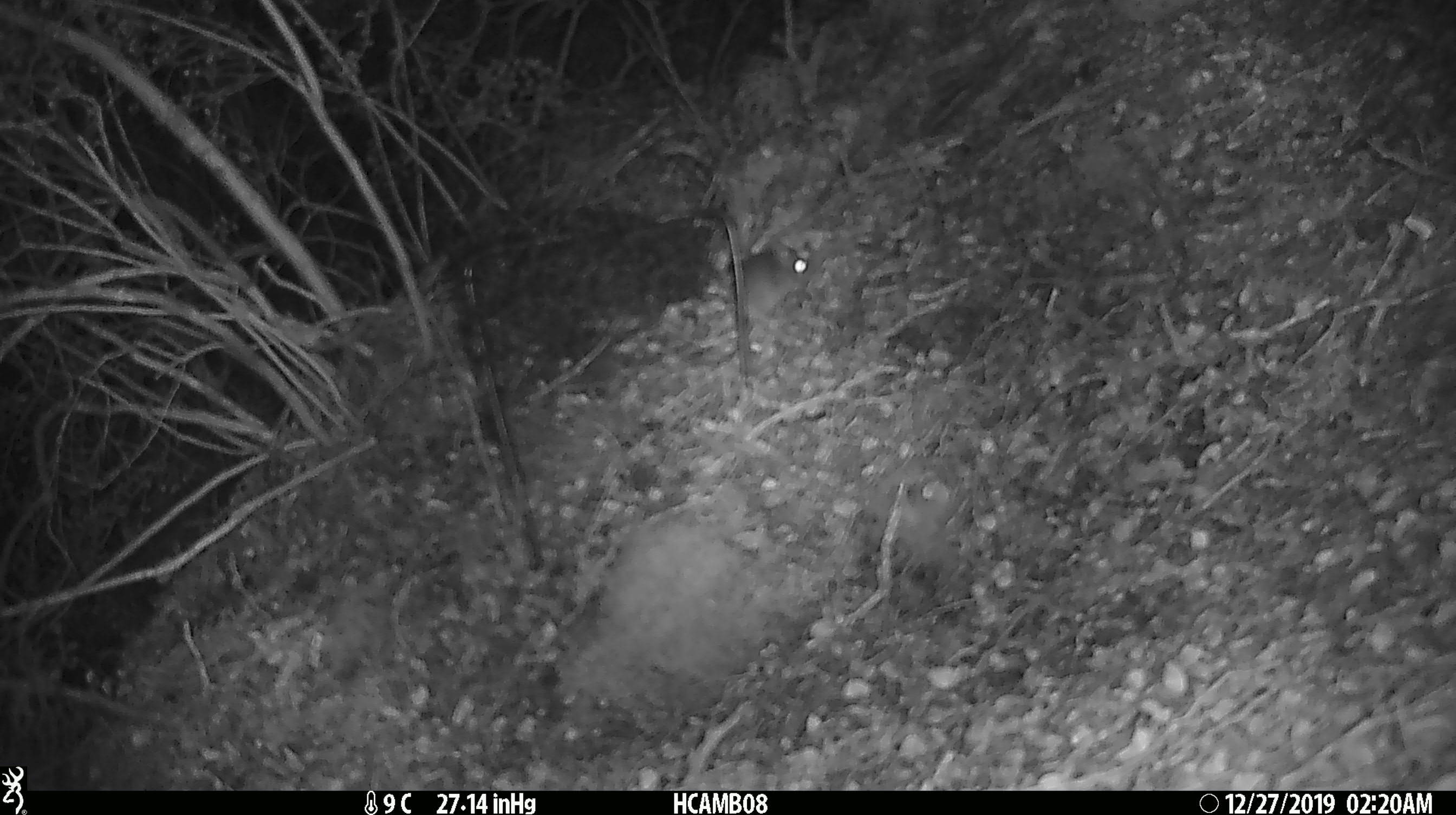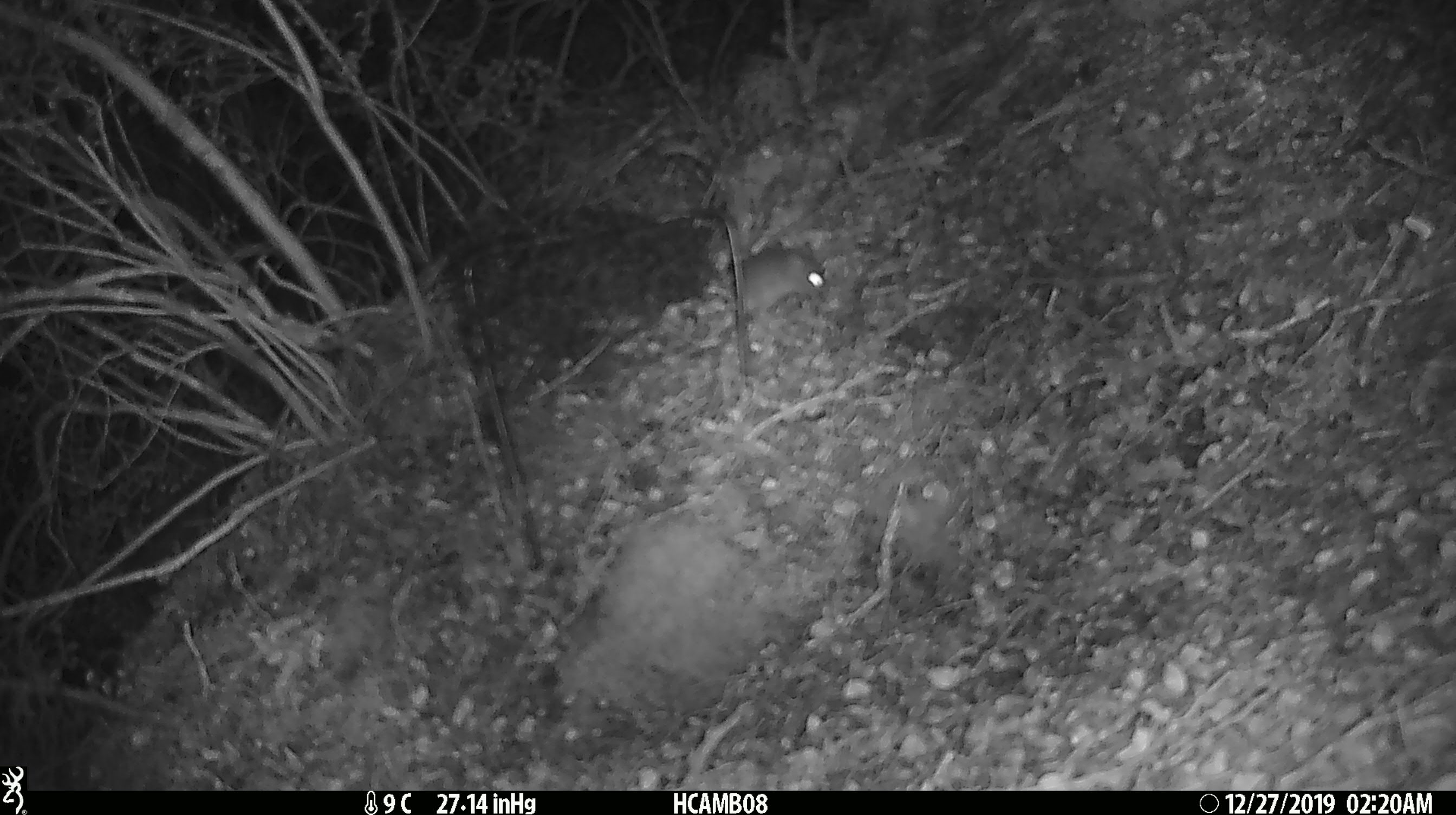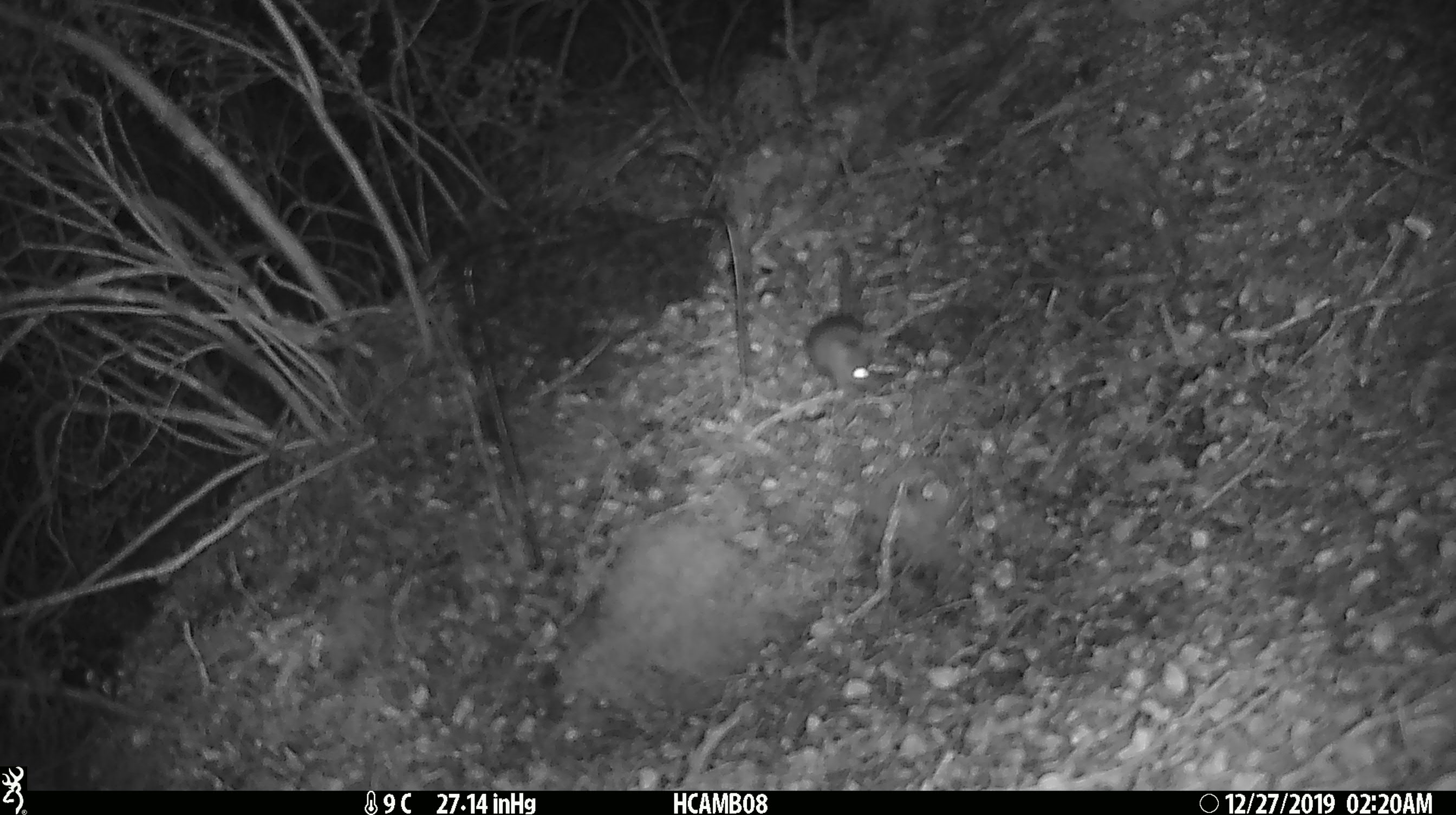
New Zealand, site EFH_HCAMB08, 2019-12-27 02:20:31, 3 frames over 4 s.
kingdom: Animalia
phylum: Chordata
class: Mammalia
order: Rodentia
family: Muridae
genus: Mus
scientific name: Mus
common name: mouse